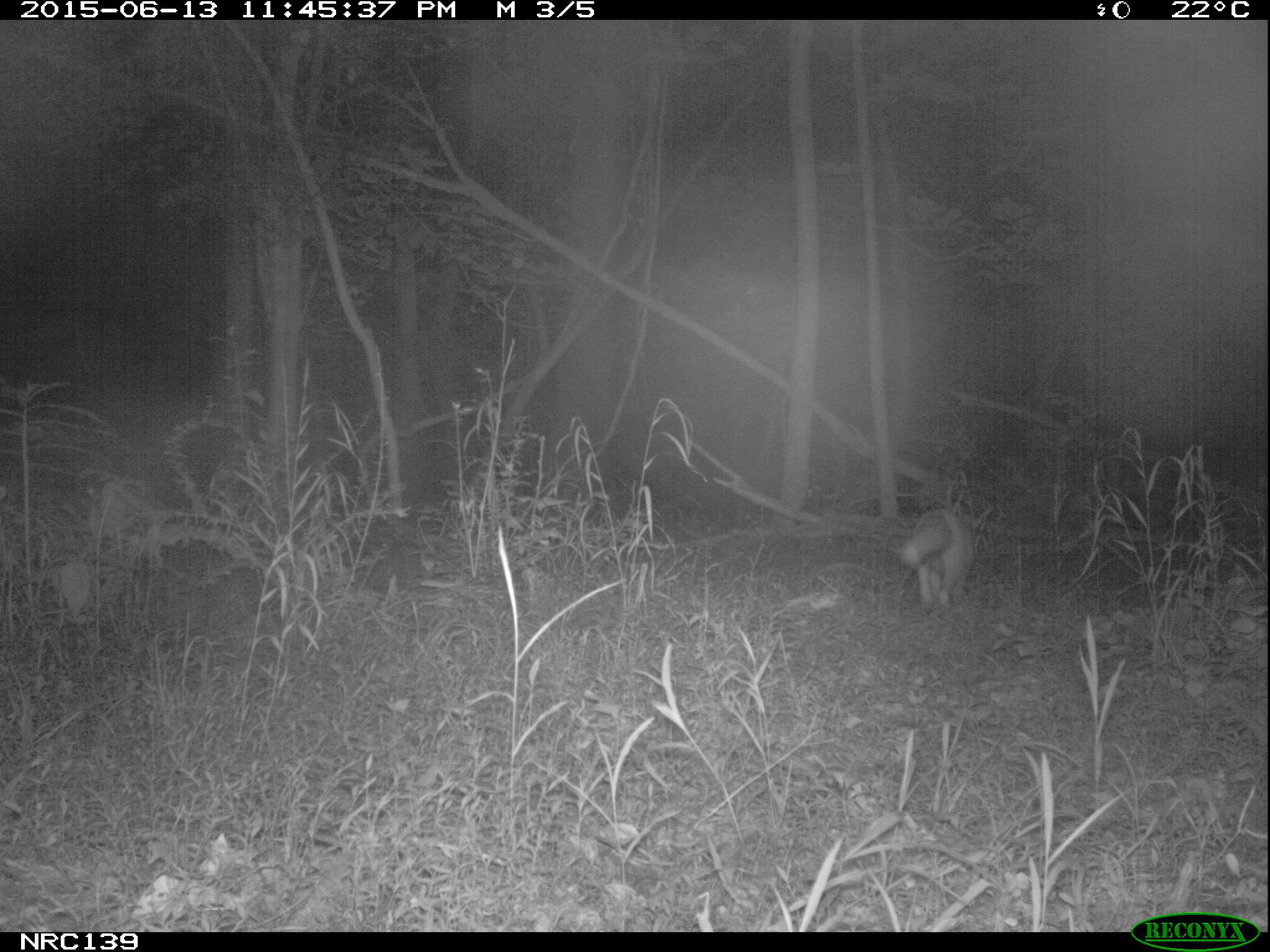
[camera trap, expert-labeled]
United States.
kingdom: Animalia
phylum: Chordata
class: Mammalia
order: Carnivora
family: Canidae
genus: Vulpes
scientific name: Vulpes vulpes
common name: red fox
Red Fox (Vulpes vulpes).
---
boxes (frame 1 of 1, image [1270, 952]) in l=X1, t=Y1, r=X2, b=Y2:
Red Fox: l=900, t=498, r=983, b=616